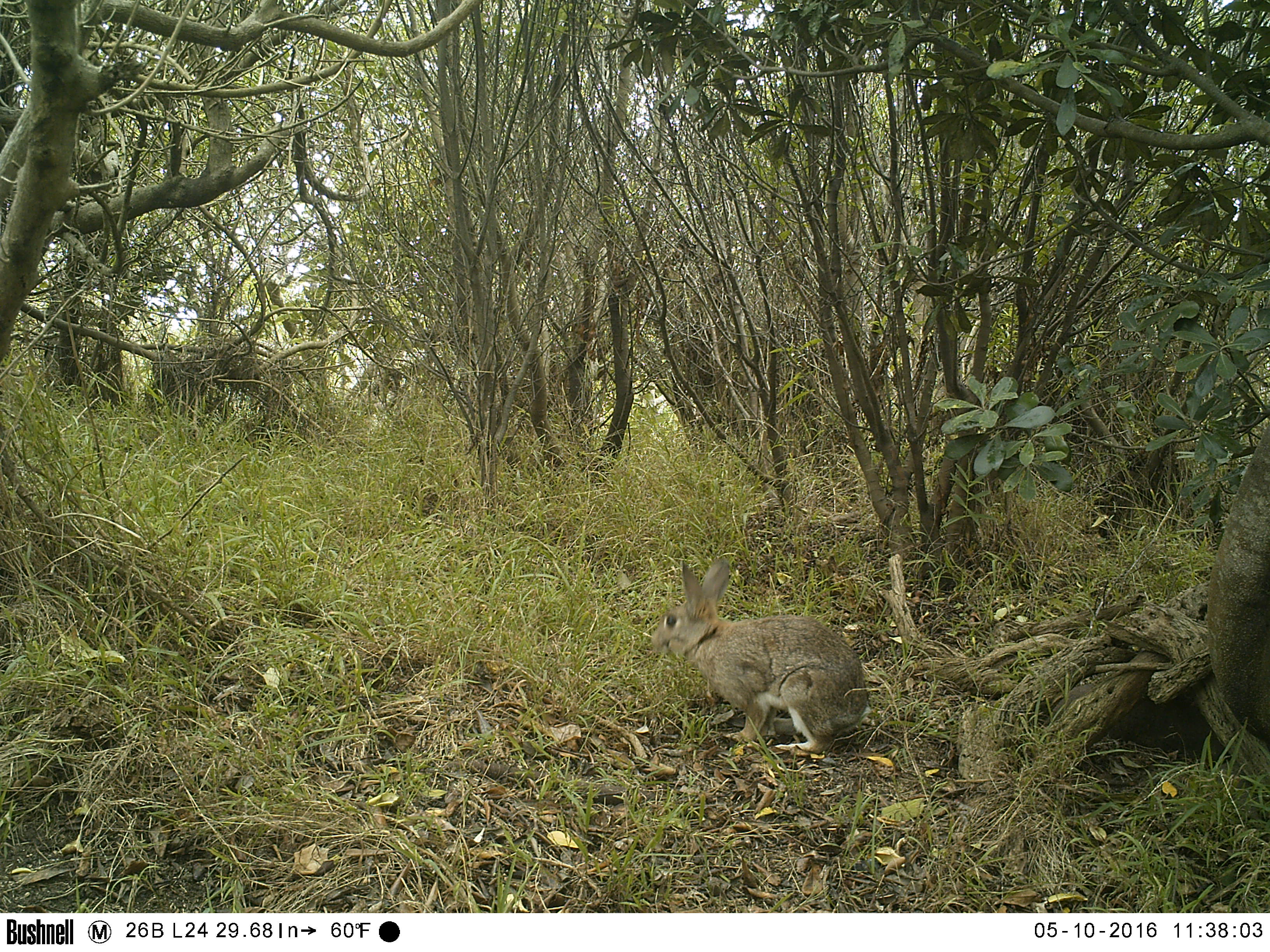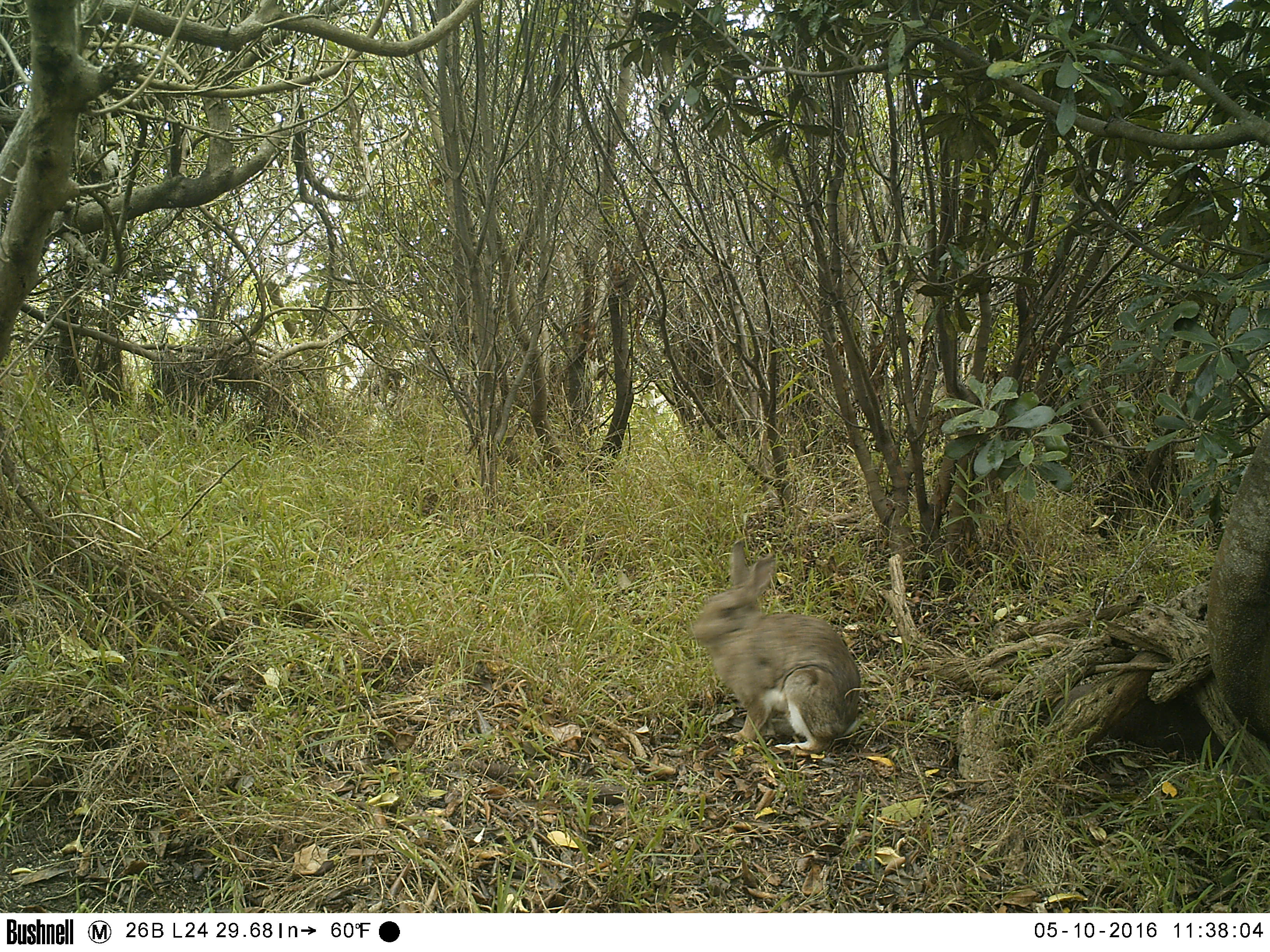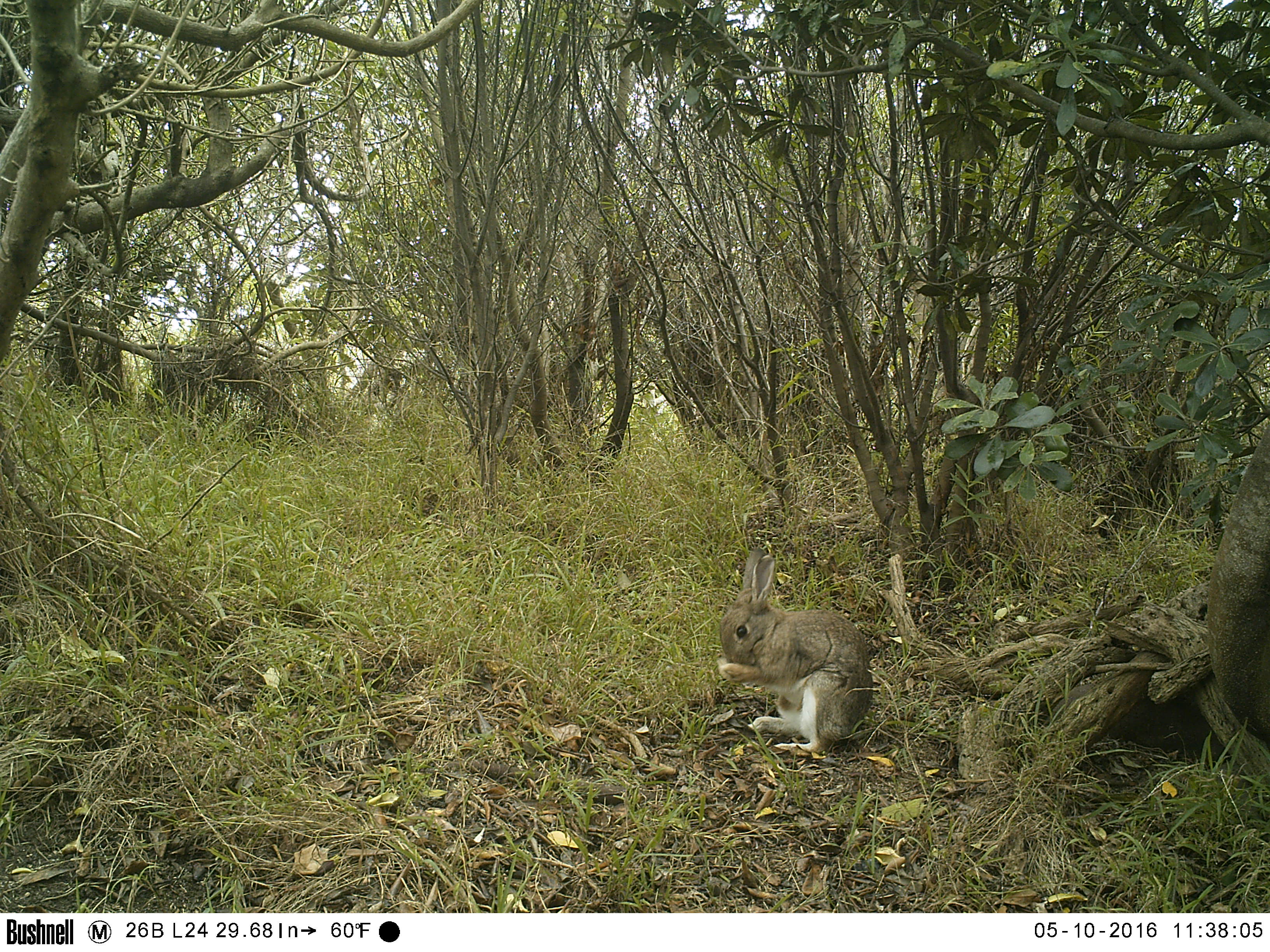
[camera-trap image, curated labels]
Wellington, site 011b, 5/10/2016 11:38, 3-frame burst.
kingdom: Animalia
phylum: Chordata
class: Mammalia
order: Lagomorpha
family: Leporidae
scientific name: Leporidae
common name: rabbit